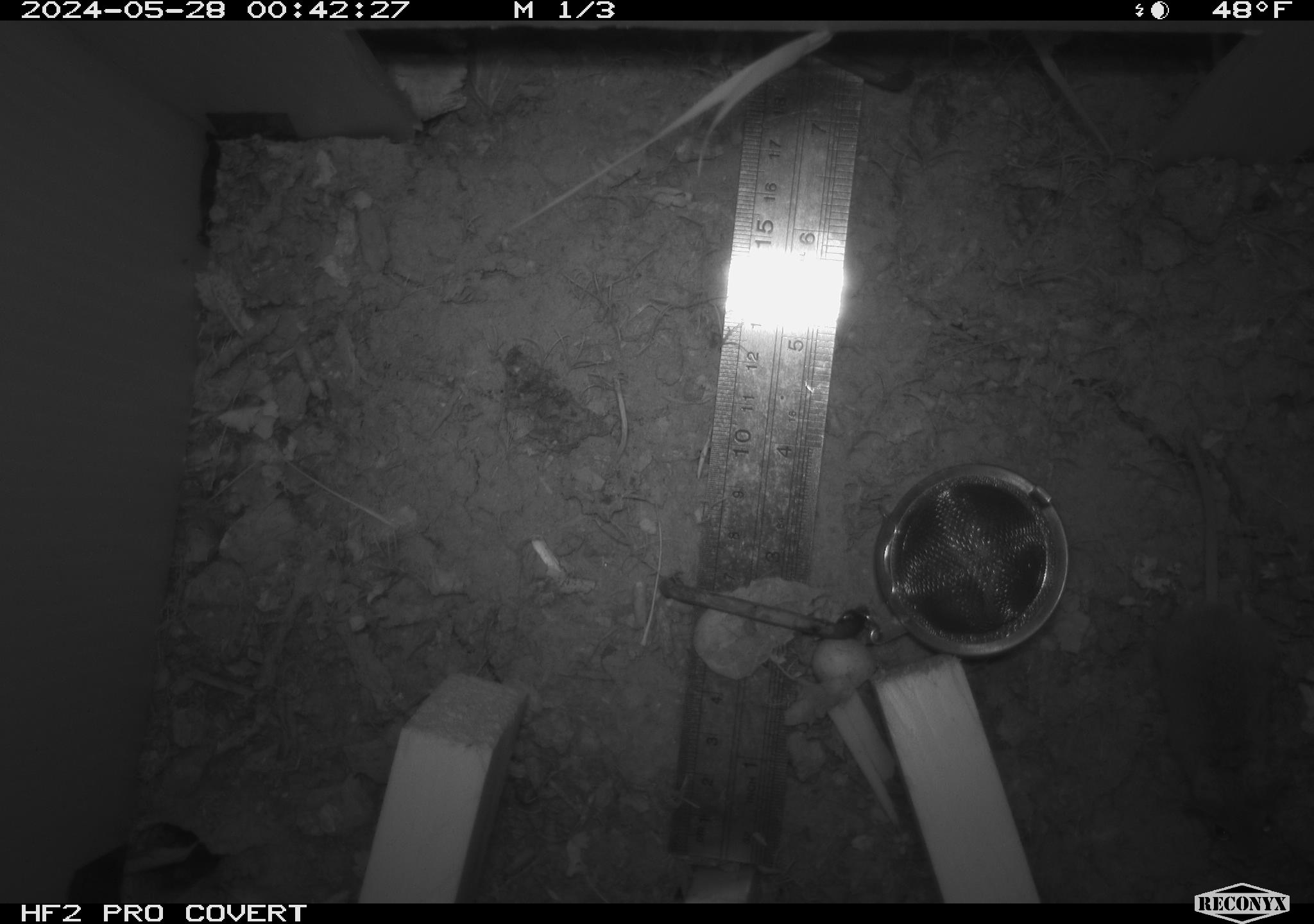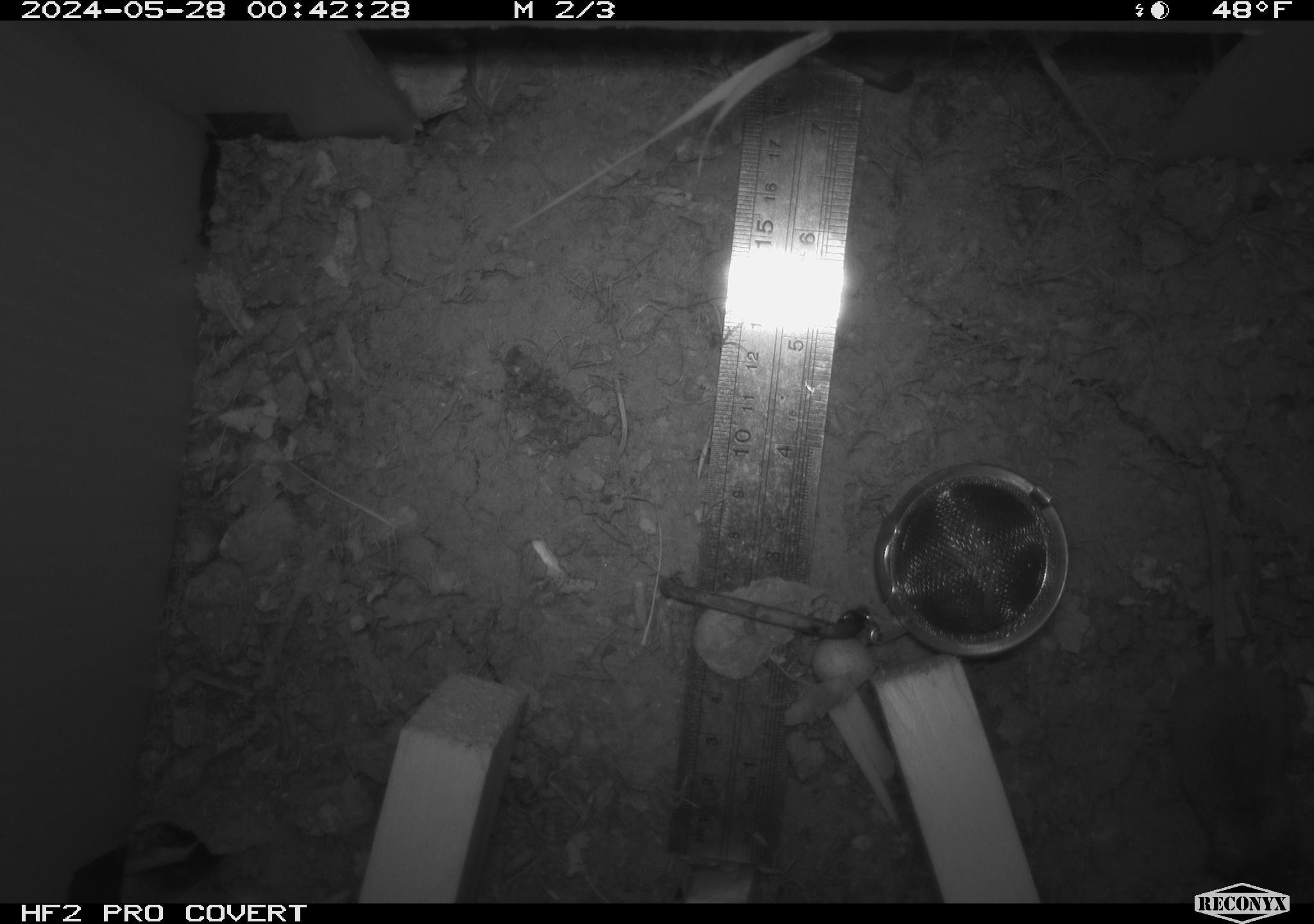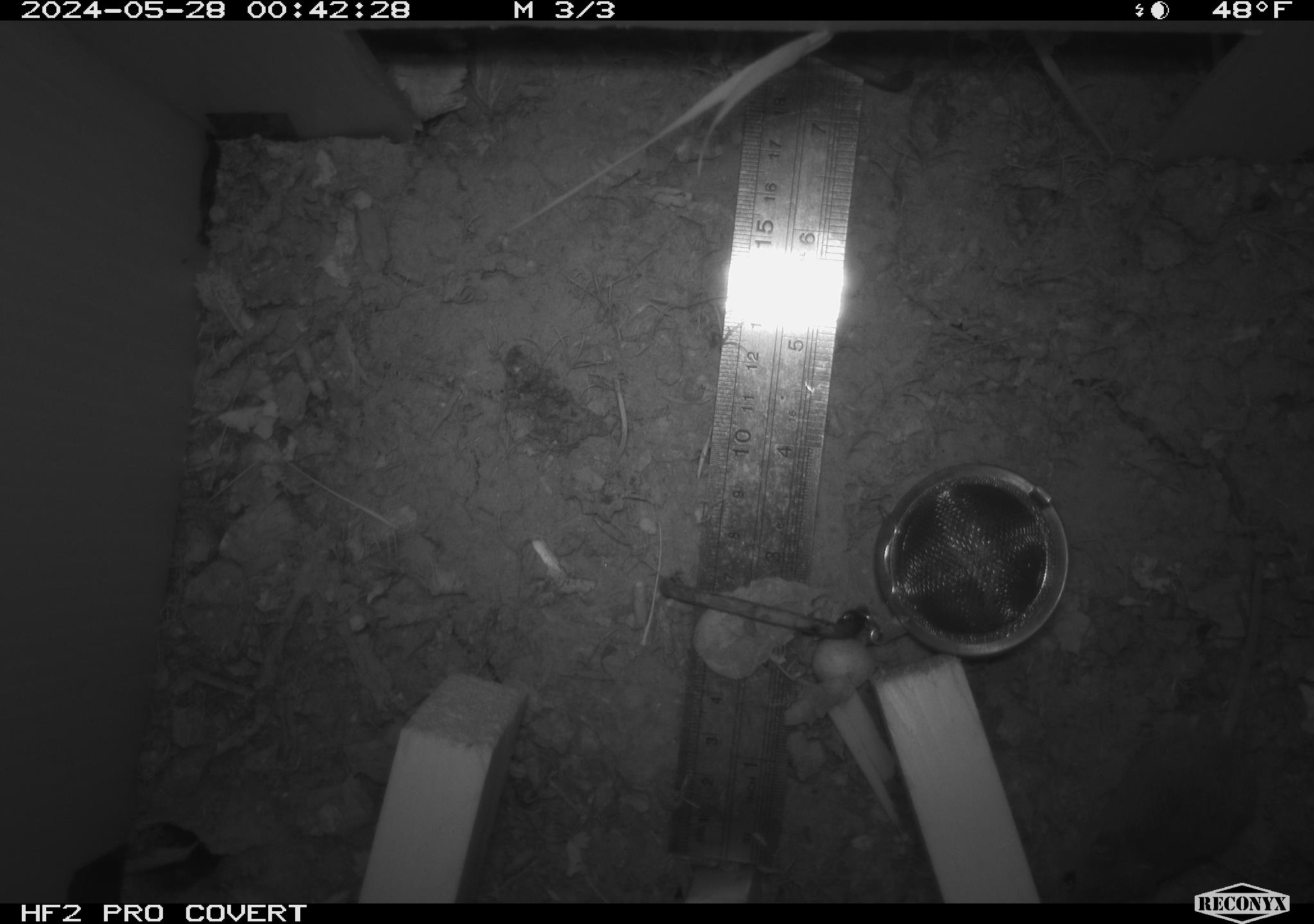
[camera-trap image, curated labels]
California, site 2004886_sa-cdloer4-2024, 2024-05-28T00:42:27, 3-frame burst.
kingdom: Animalia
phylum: Chordata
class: Mammalia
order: Rodentia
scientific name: Rodentia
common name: rodent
Rodent (Rodentia).